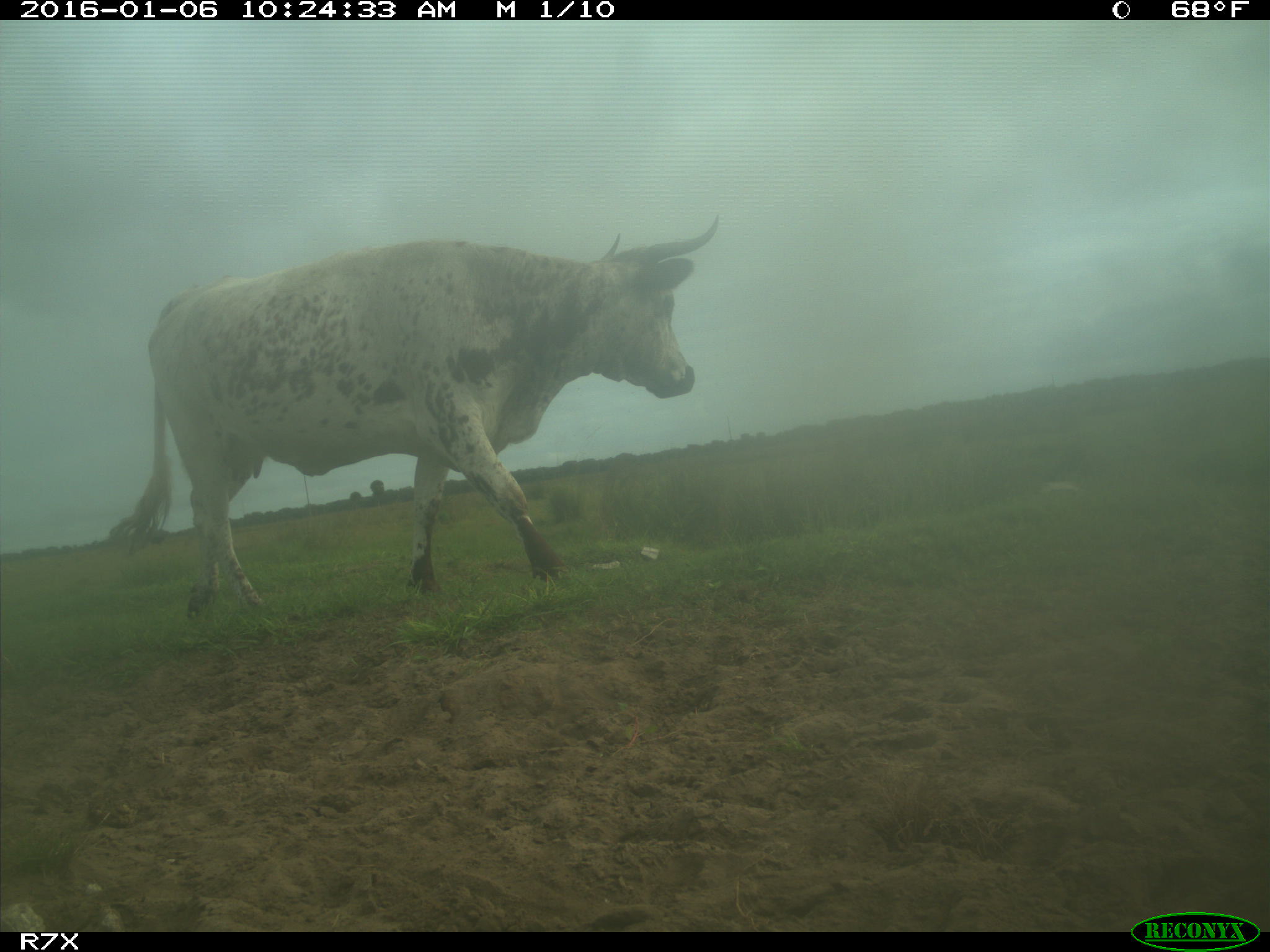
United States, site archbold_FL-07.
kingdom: Animalia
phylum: Chordata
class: Mammalia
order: Artiodactyla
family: Bovidae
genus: Bos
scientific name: Bos taurus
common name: domestic cow